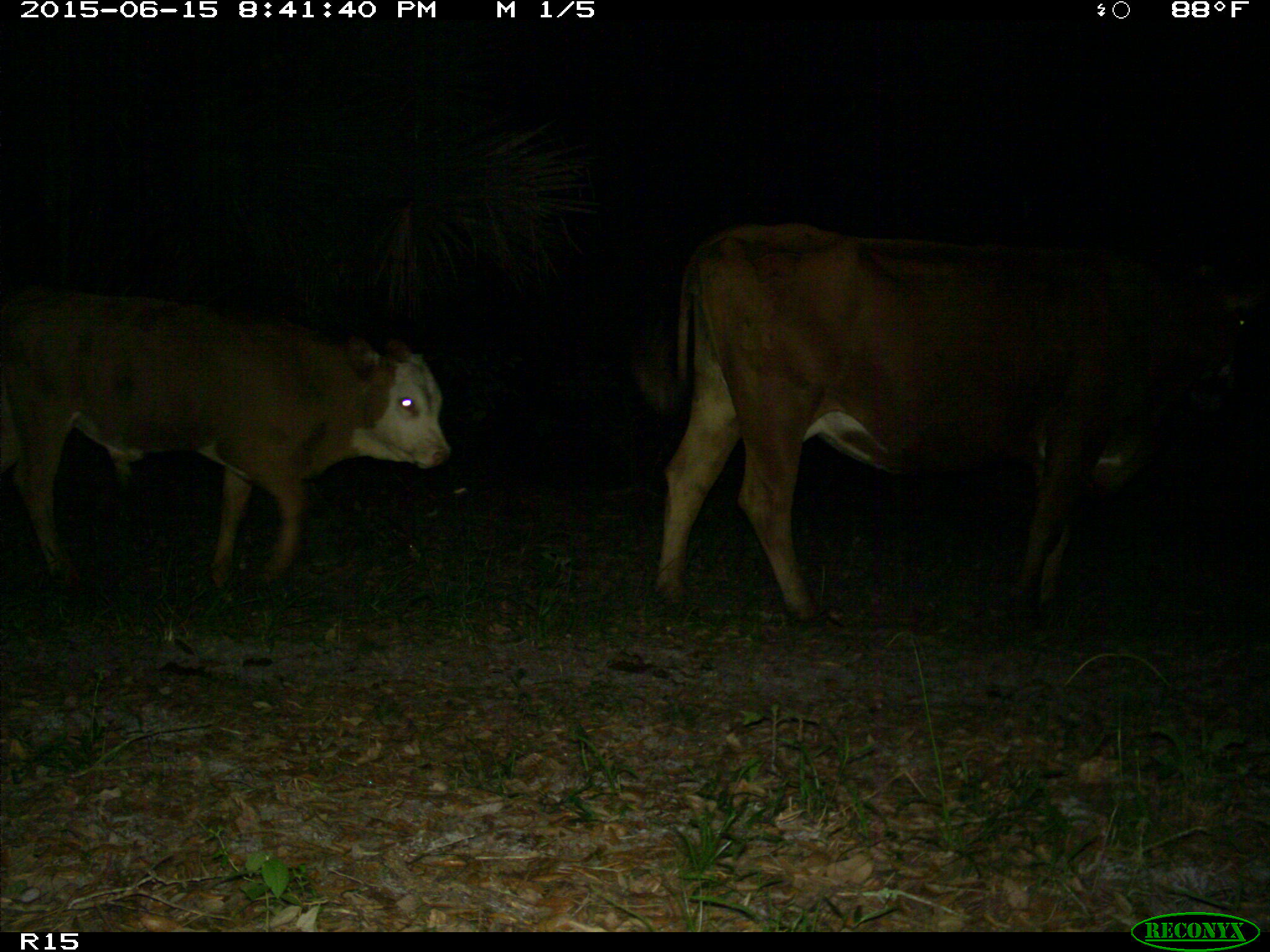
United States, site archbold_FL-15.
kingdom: Animalia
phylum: Chordata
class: Mammalia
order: Artiodactyla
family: Bovidae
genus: Bos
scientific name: Bos taurus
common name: domestic cow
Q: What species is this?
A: Bos taurus (domestic cow).